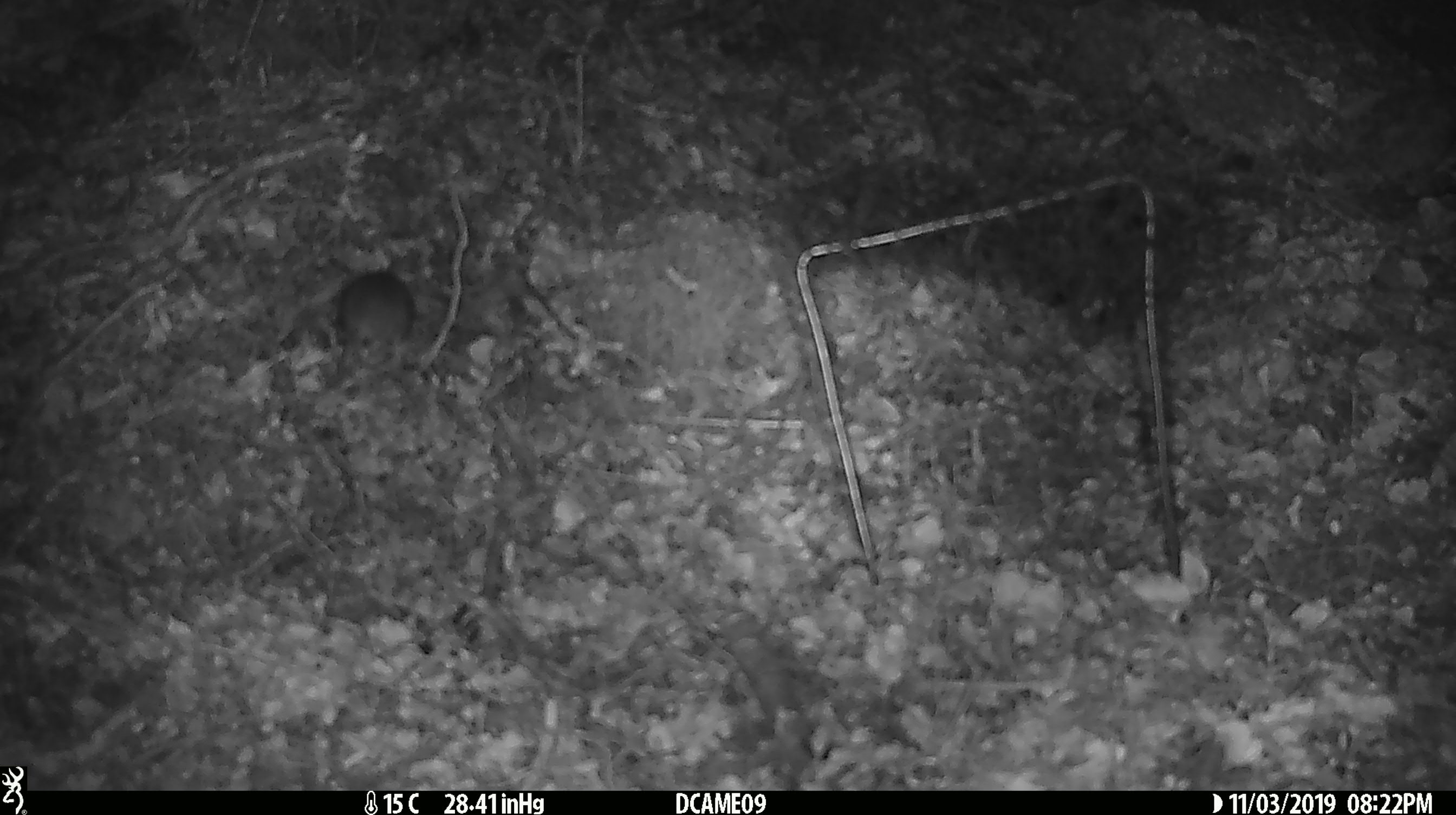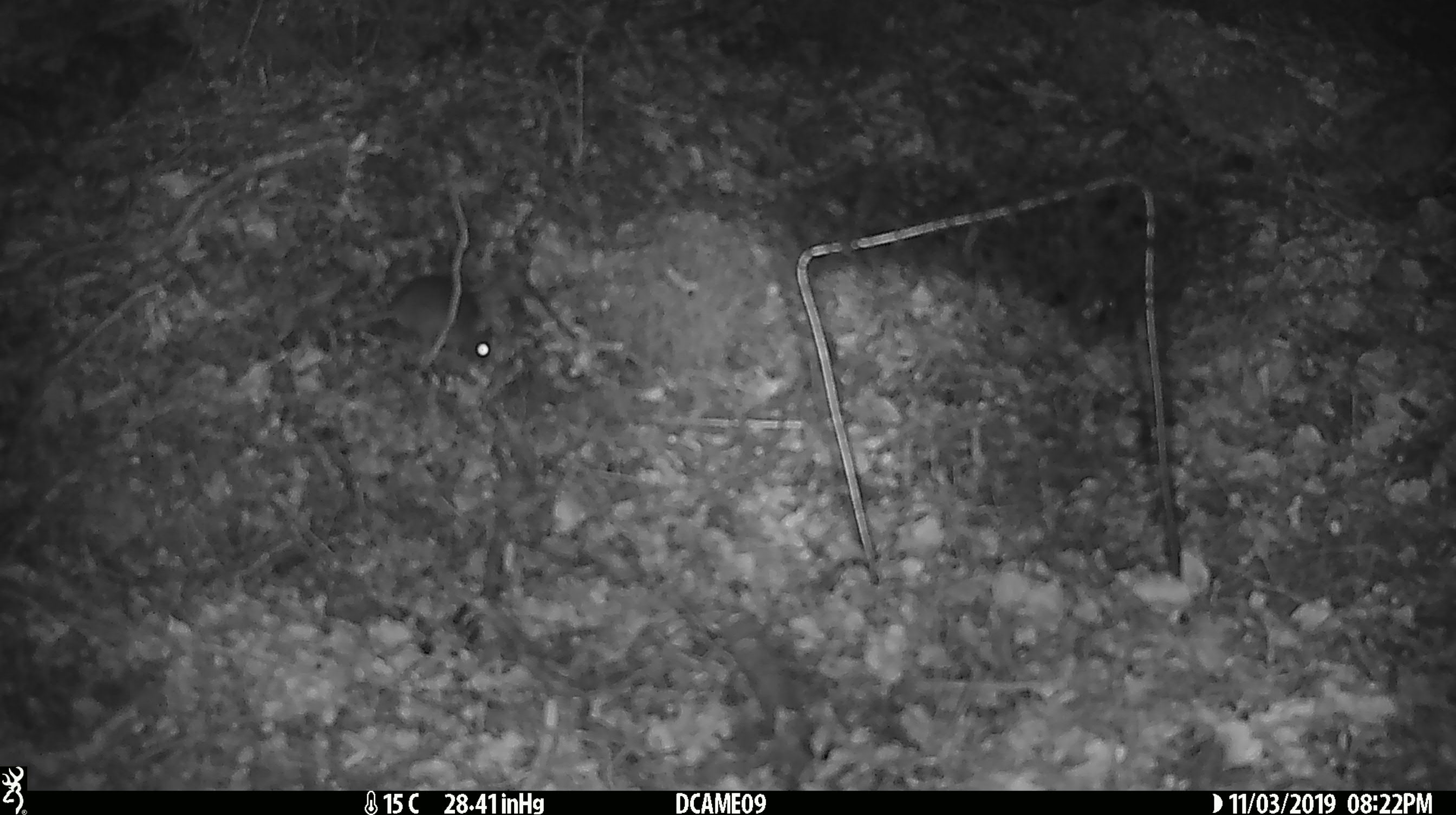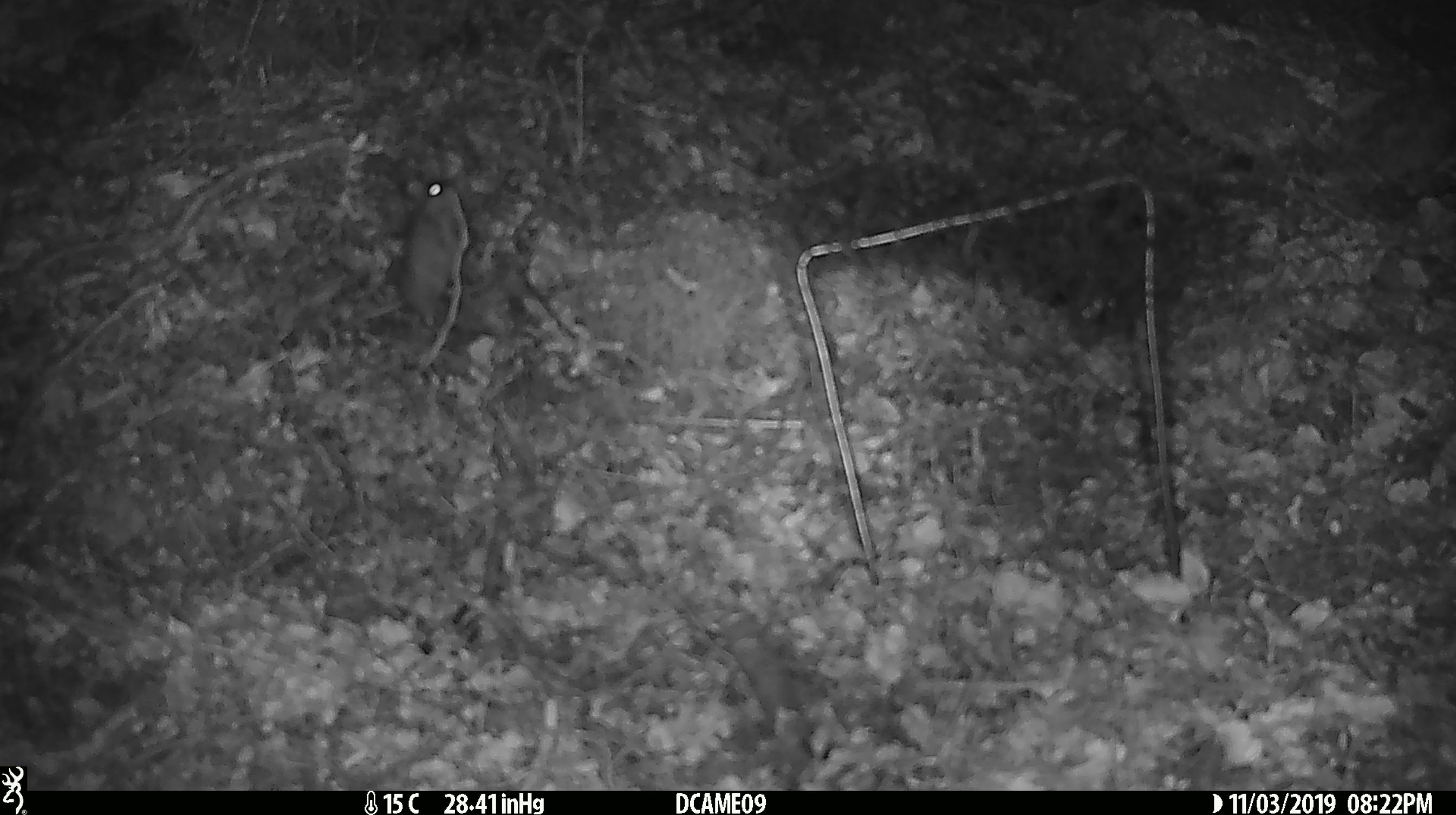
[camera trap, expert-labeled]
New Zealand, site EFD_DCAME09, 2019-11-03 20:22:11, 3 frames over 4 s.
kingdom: Animalia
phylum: Chordata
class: Mammalia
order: Rodentia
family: Muridae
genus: Mus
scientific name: Mus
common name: mouse